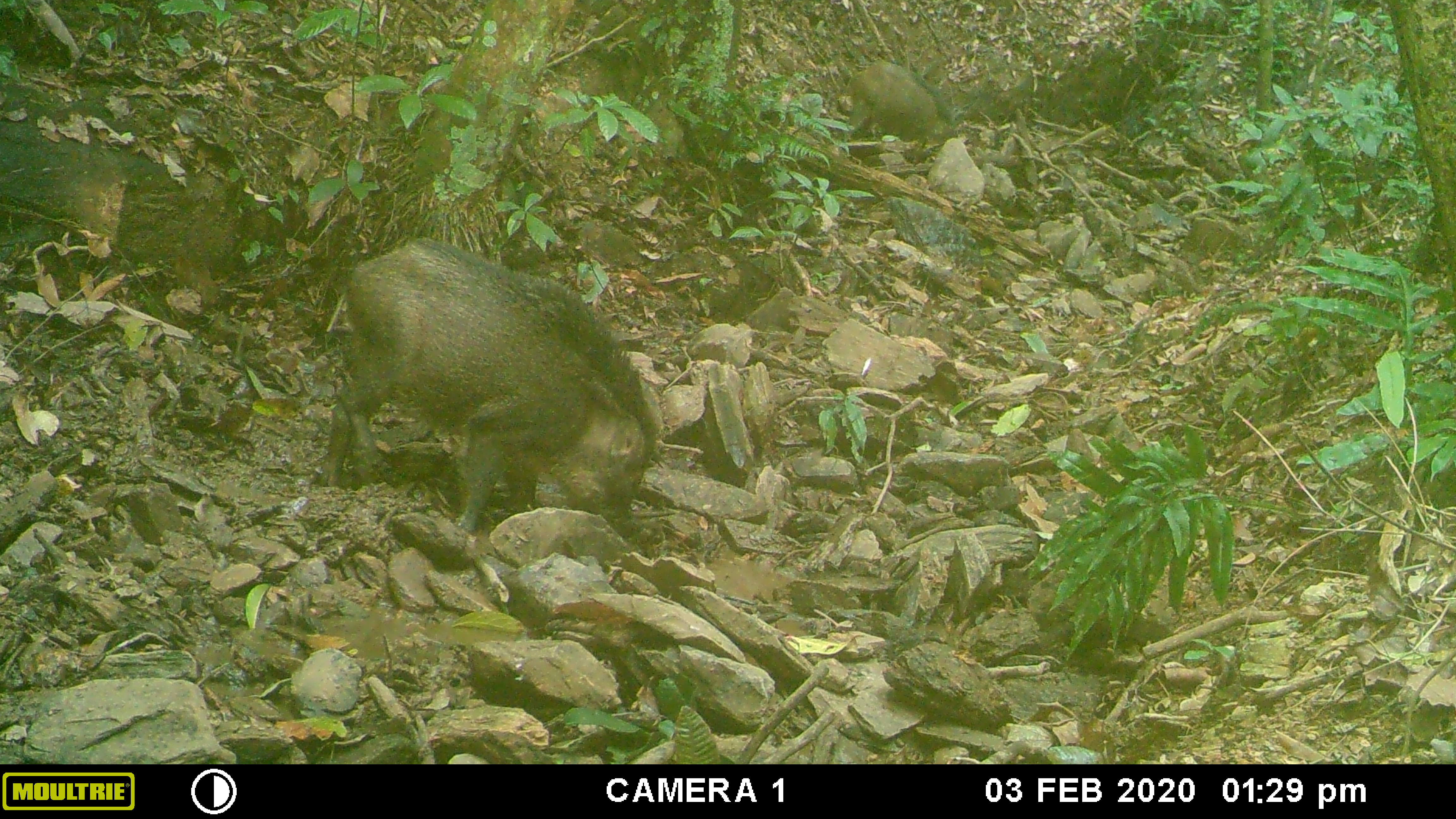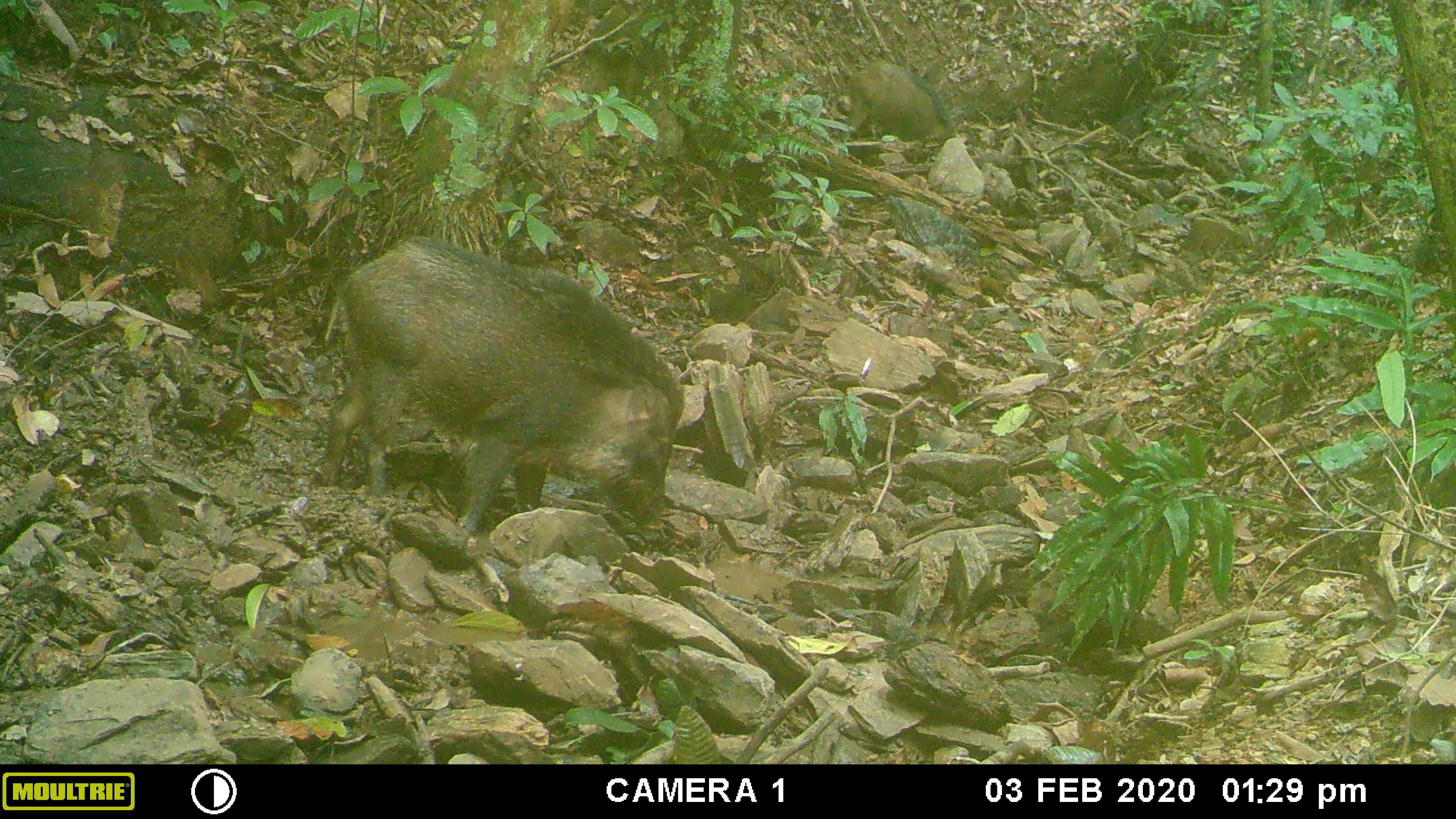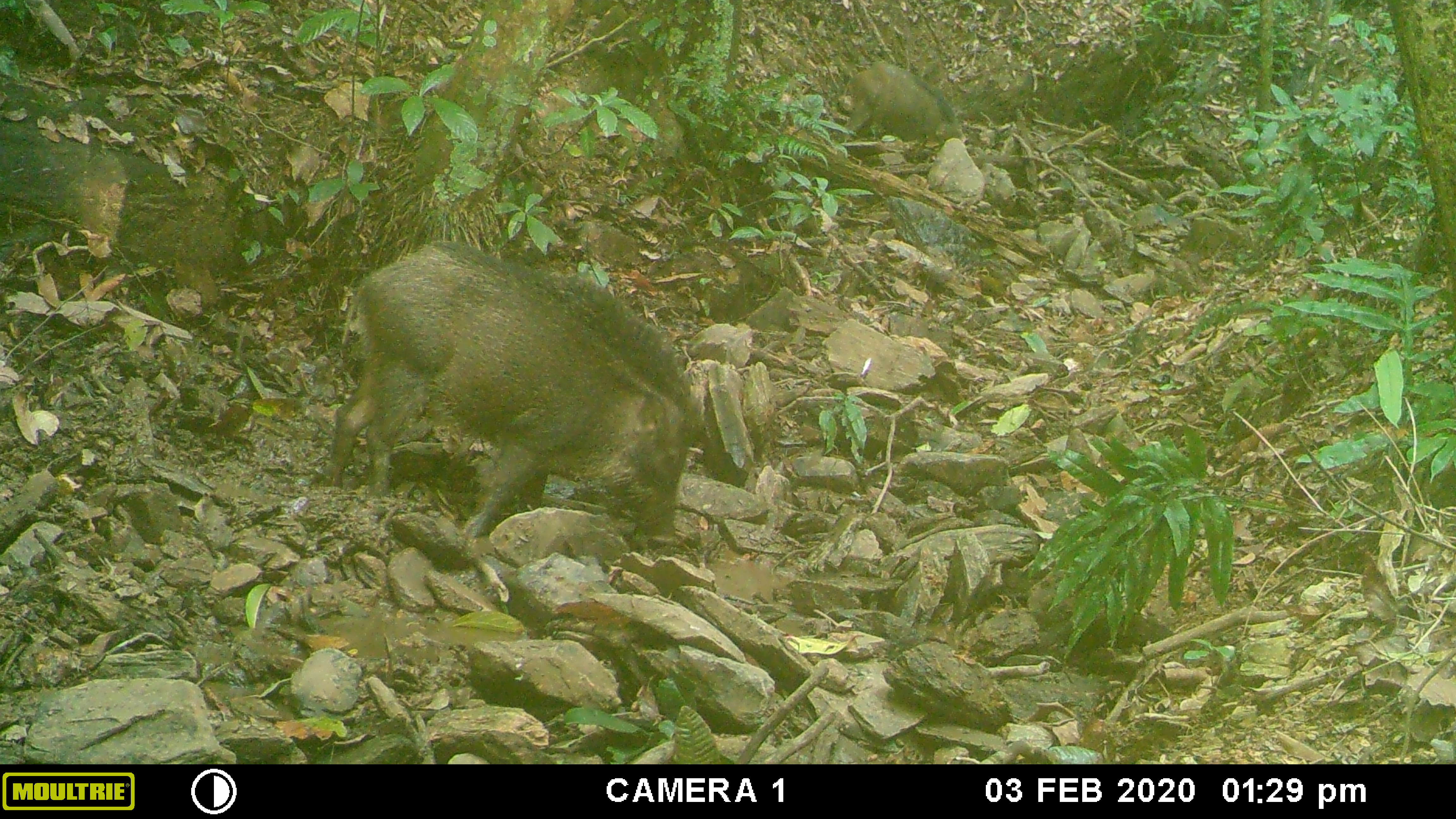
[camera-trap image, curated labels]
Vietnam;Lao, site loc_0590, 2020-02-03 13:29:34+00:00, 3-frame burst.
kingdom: Animalia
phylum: Chordata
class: Mammalia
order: Artiodactyla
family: Suidae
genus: Sus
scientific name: Sus scrofa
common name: eurasian wild pig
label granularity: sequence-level